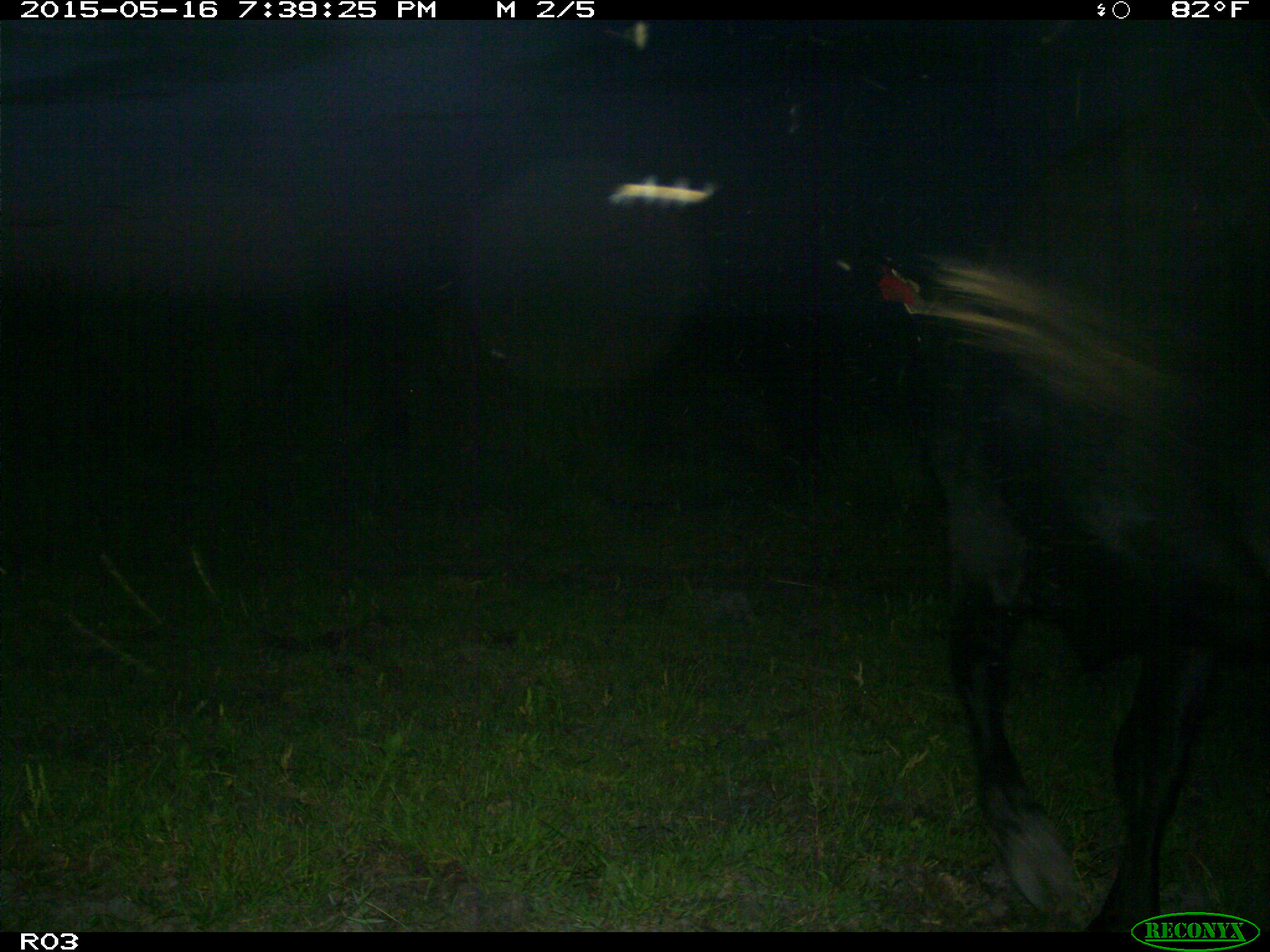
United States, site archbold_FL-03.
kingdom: Animalia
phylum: Chordata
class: Mammalia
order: Artiodactyla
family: Bovidae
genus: Bos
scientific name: Bos taurus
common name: domestic cow